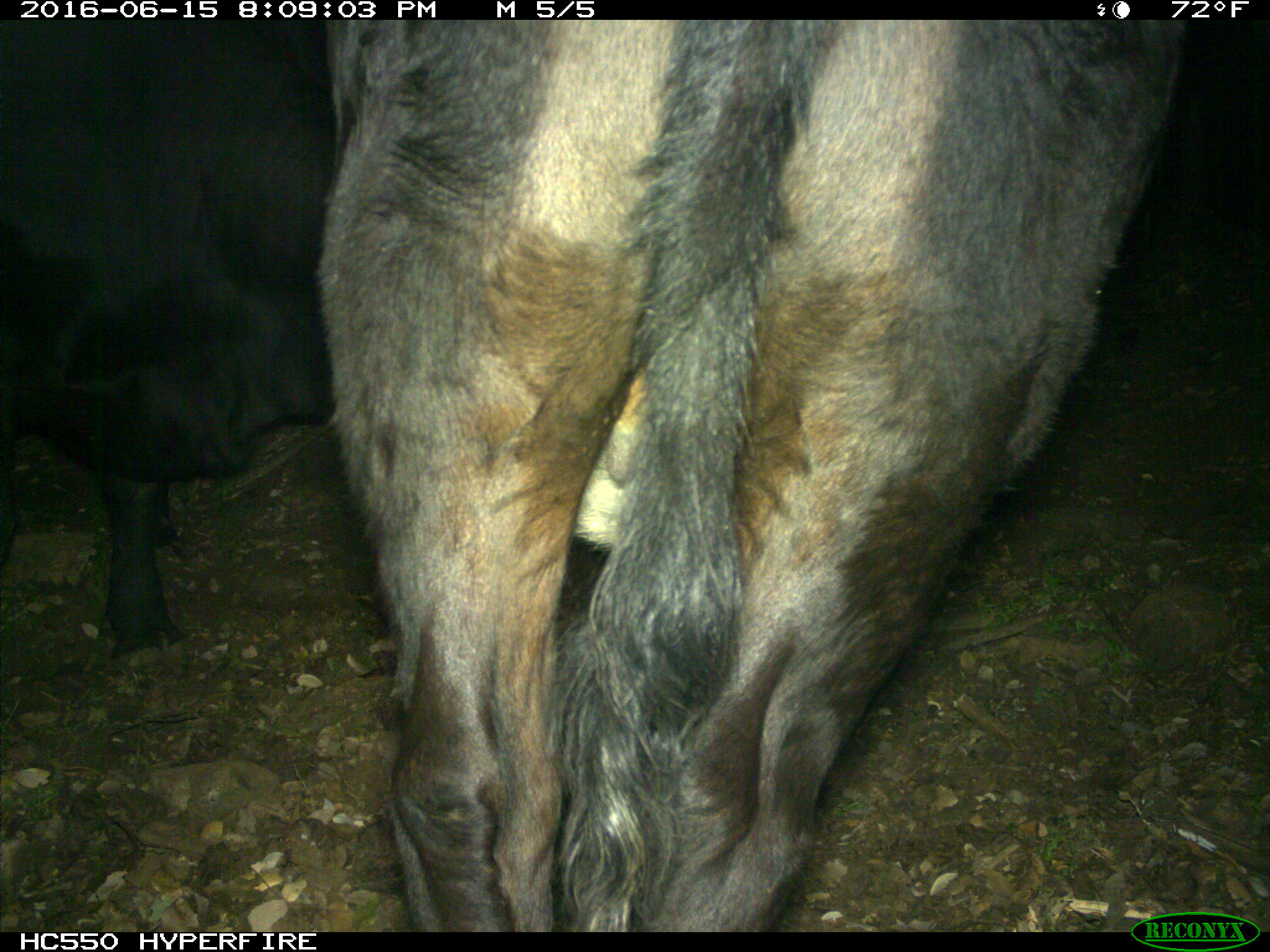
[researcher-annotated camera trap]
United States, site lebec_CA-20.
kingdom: Animalia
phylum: Chordata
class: Mammalia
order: Artiodactyla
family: Bovidae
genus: Bos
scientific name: Bos taurus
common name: domestic cow